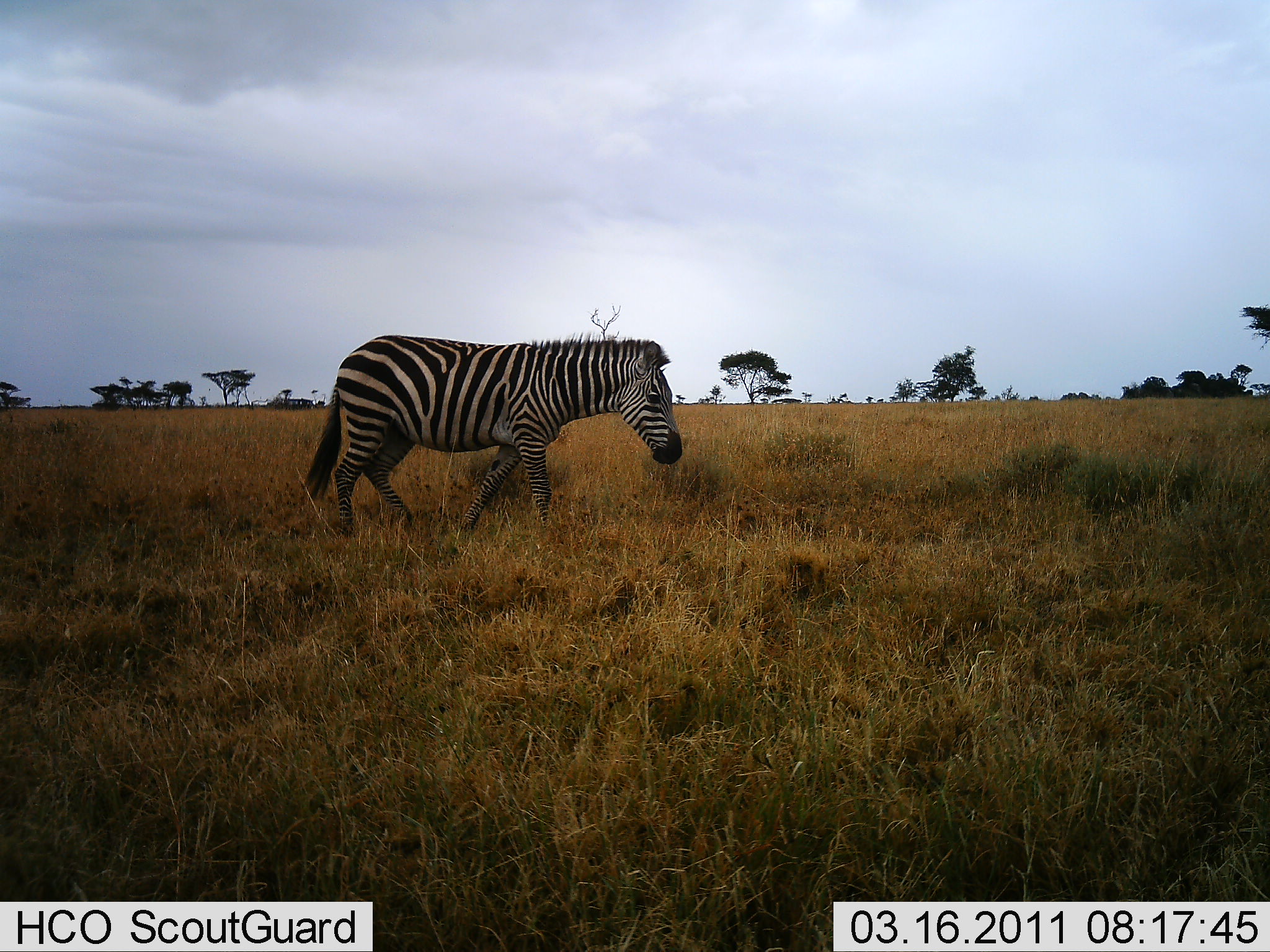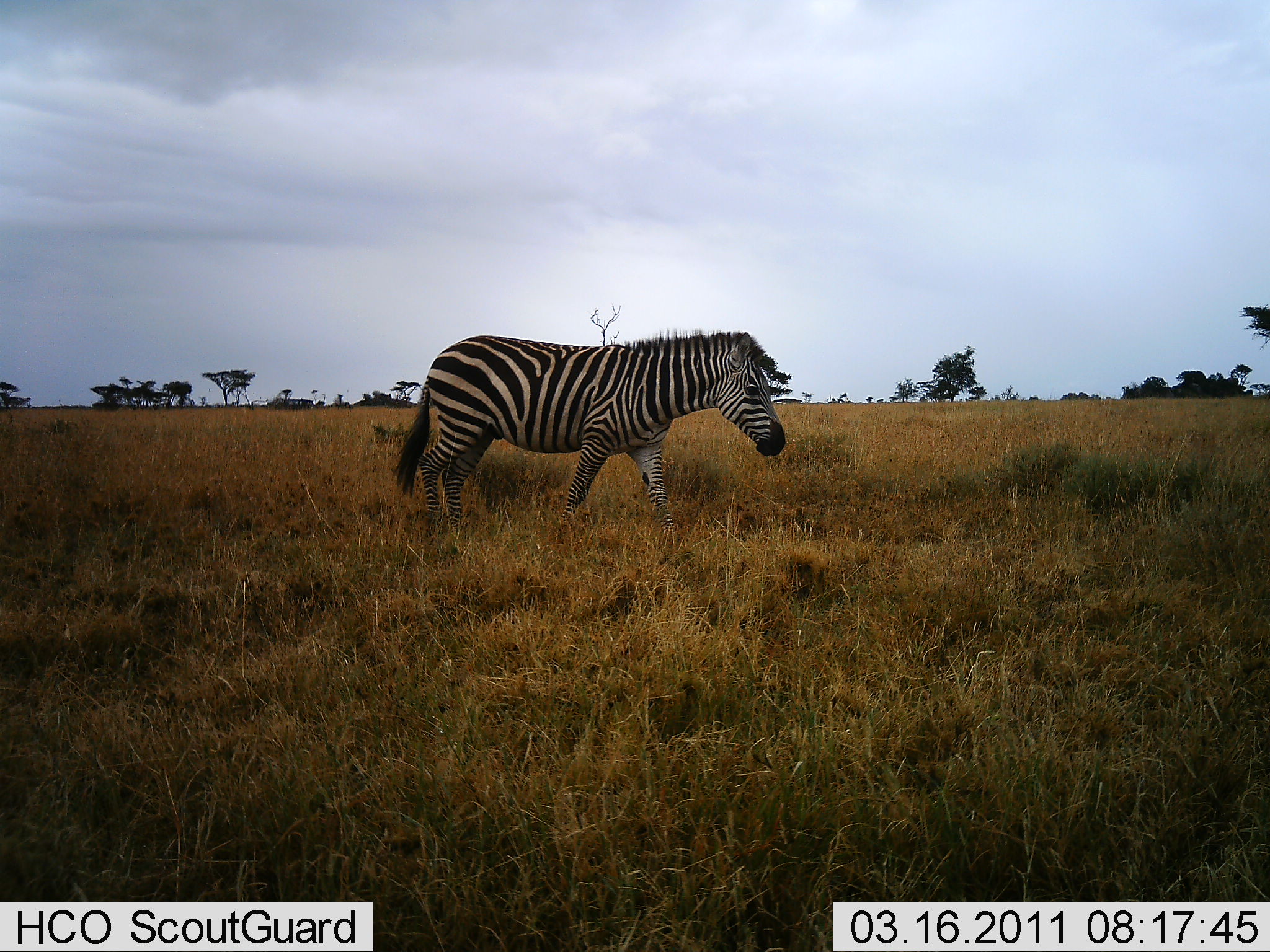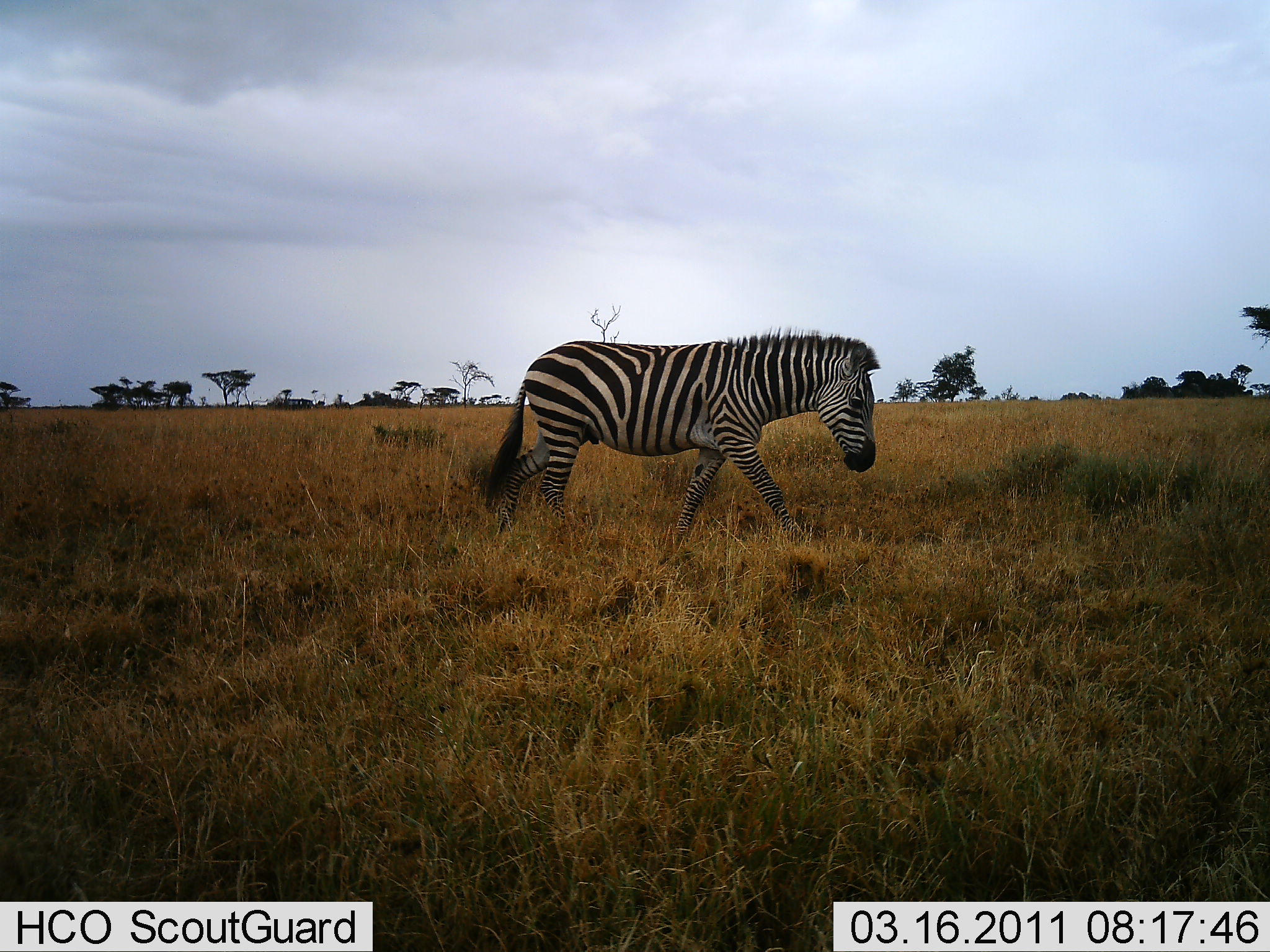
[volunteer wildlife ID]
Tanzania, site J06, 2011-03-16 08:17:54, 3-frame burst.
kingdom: Animalia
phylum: Chordata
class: Mammalia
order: Perissodactyla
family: Equidae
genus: Equus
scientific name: Equus quagga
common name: plains zebra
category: zebra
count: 1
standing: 0%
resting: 0%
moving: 100%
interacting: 0%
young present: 0%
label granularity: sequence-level